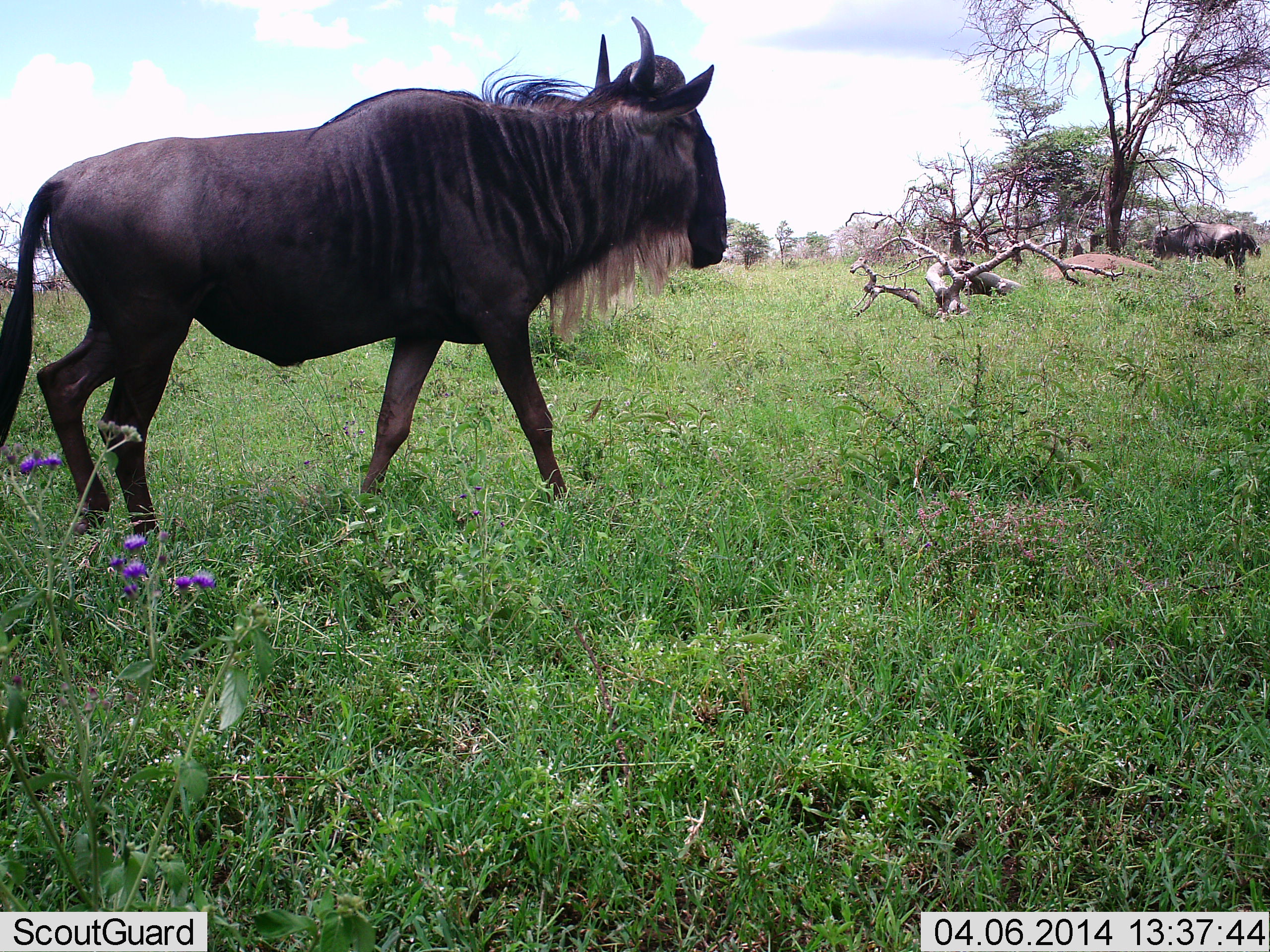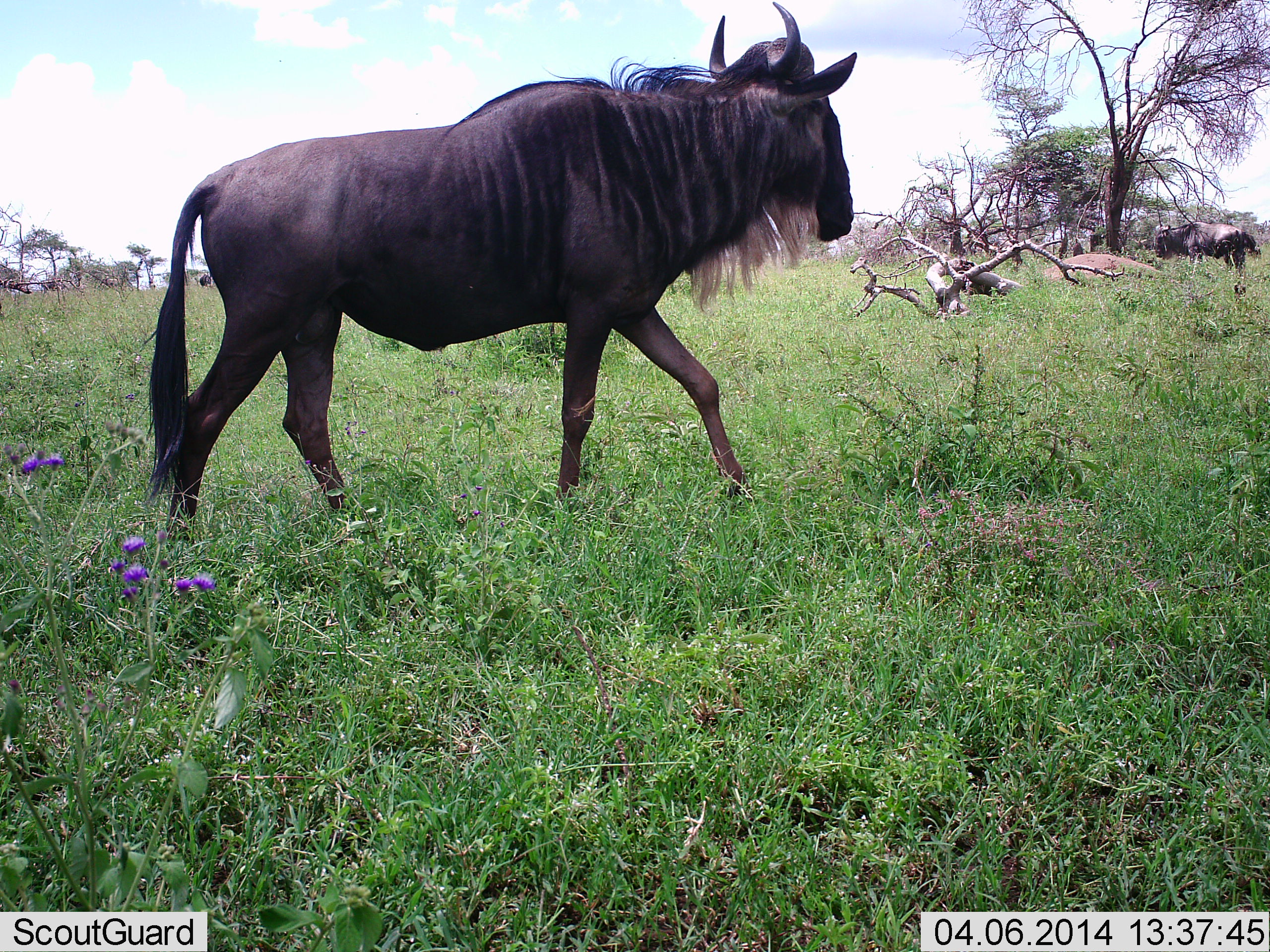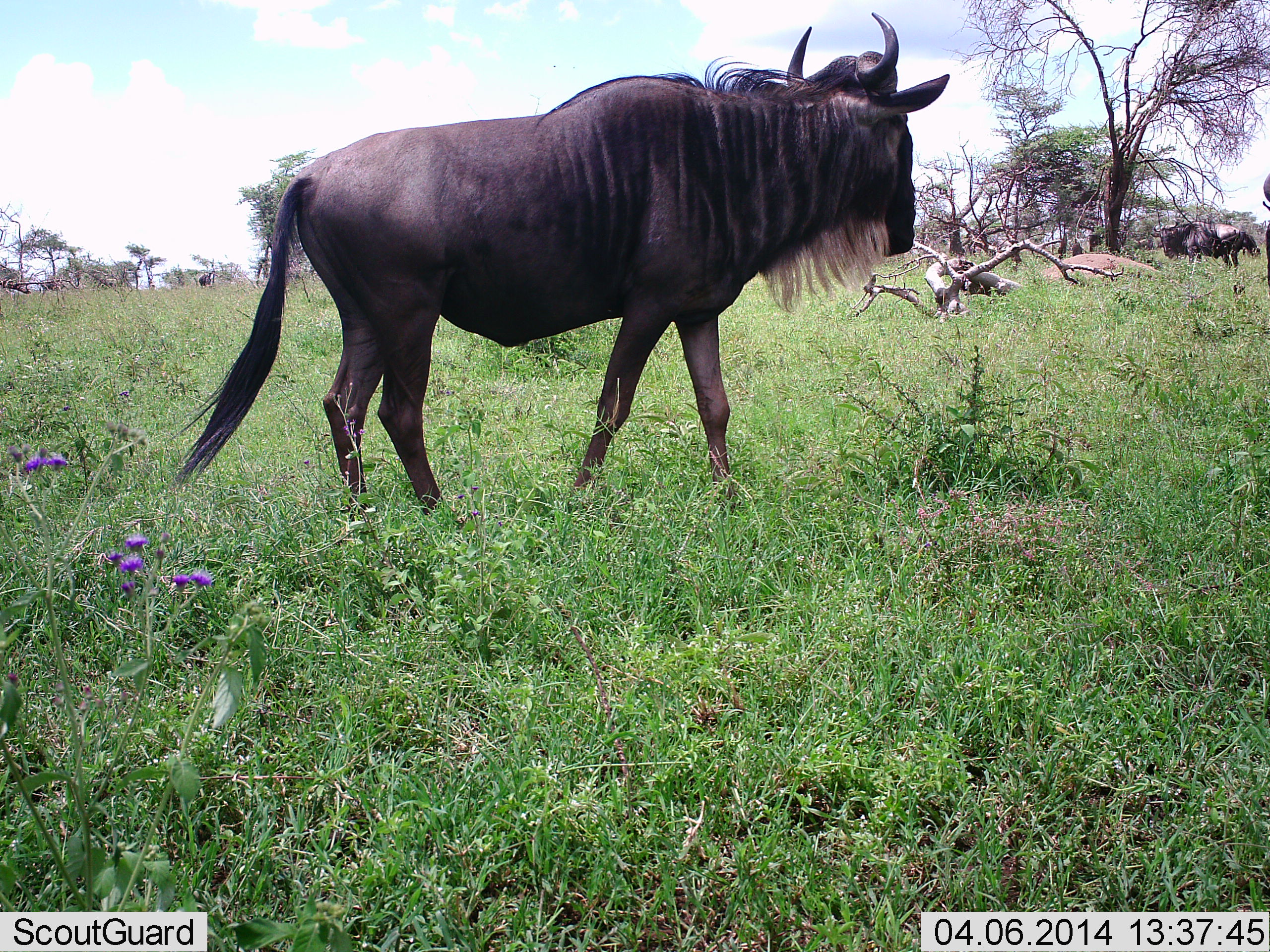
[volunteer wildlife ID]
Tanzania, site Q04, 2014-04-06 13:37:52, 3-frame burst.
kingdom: Animalia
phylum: Chordata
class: Mammalia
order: Artiodactyla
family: Bovidae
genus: Connochaetes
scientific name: Connochaetes taurinus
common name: blue wildebeest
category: wildebeest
Wildebeest (blue wildebeest) (Connochaetes taurinus), count 2. Behavior (volunteer vote fractions): standing 80%, resting 0%, moving 90%, interacting 0%. Young present (vote fraction): 0%. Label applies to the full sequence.